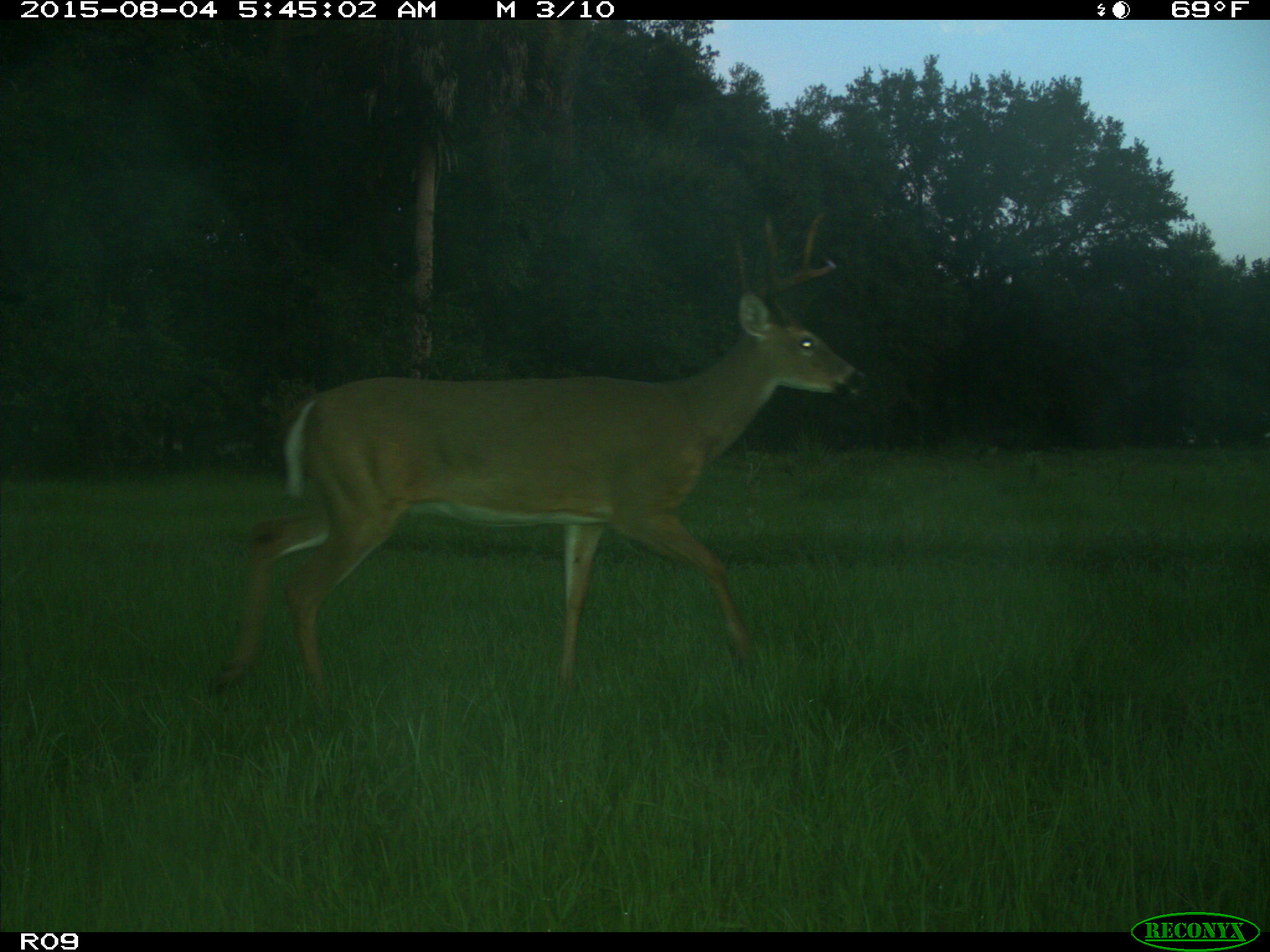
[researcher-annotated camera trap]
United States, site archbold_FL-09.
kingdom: Animalia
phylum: Chordata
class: Mammalia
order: Artiodactyla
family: Cervidae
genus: Odocoileus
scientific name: Odocoileus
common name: deer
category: unidentified deer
Unidentified deer (deer) (Odocoileus).